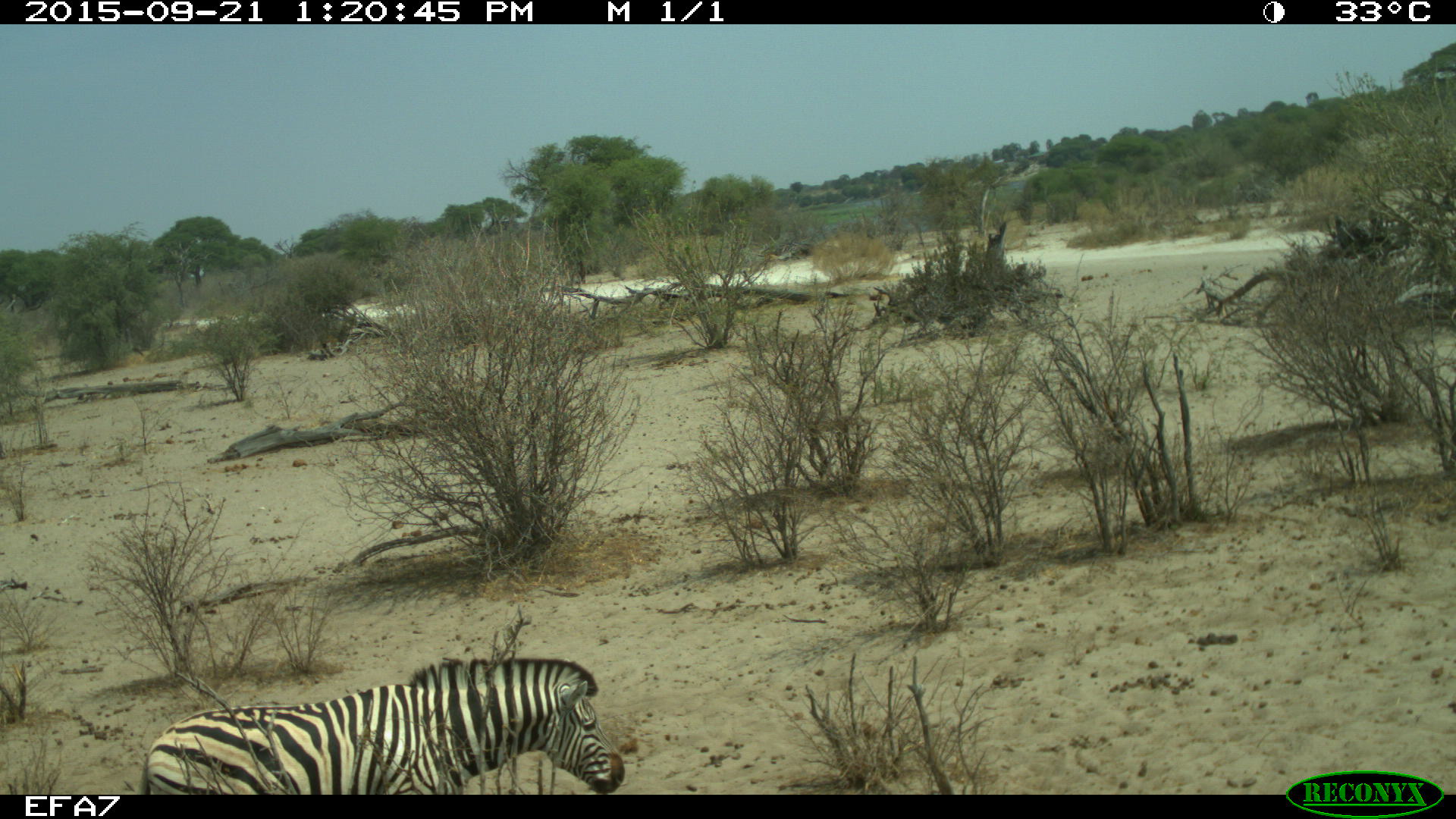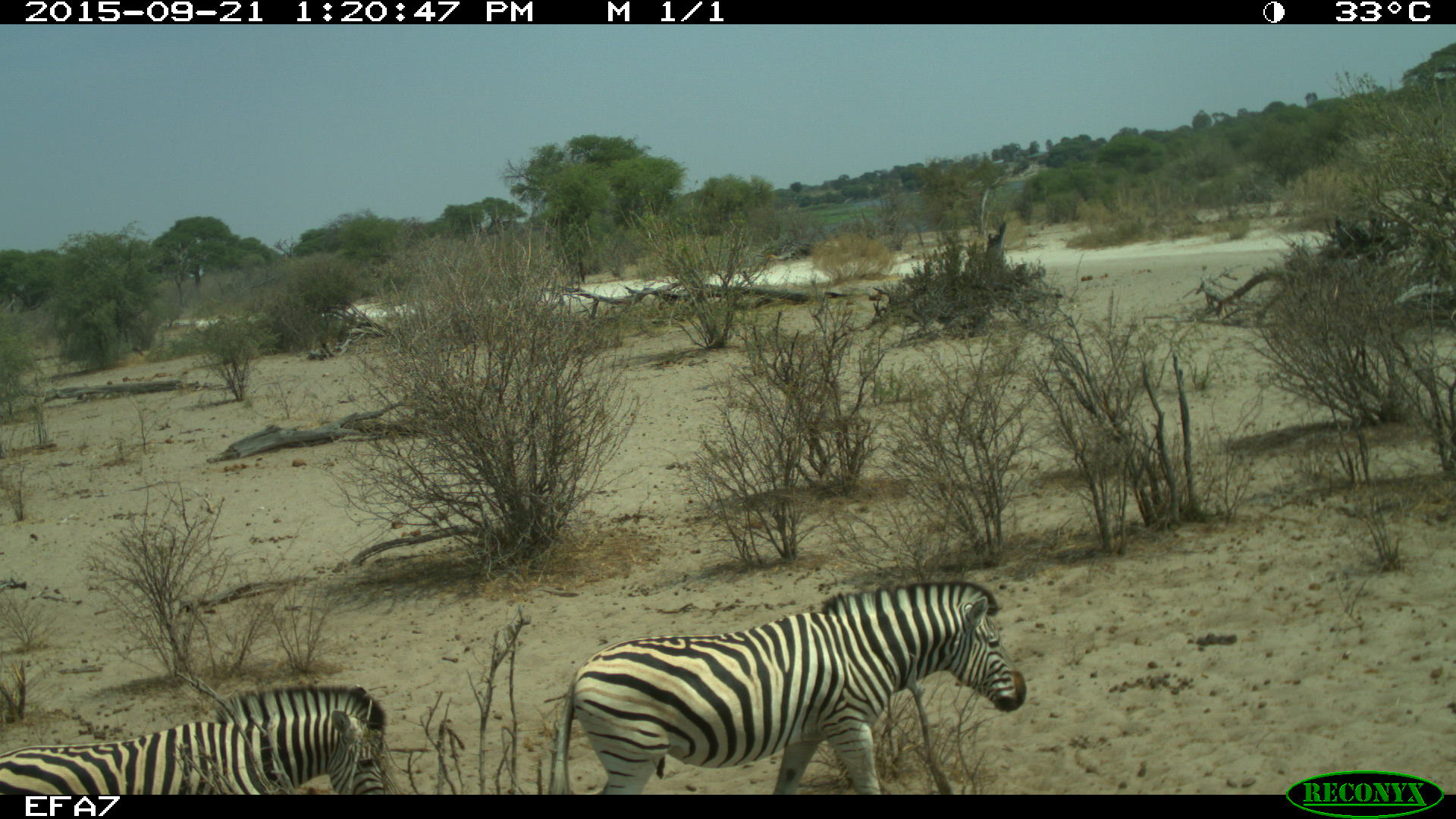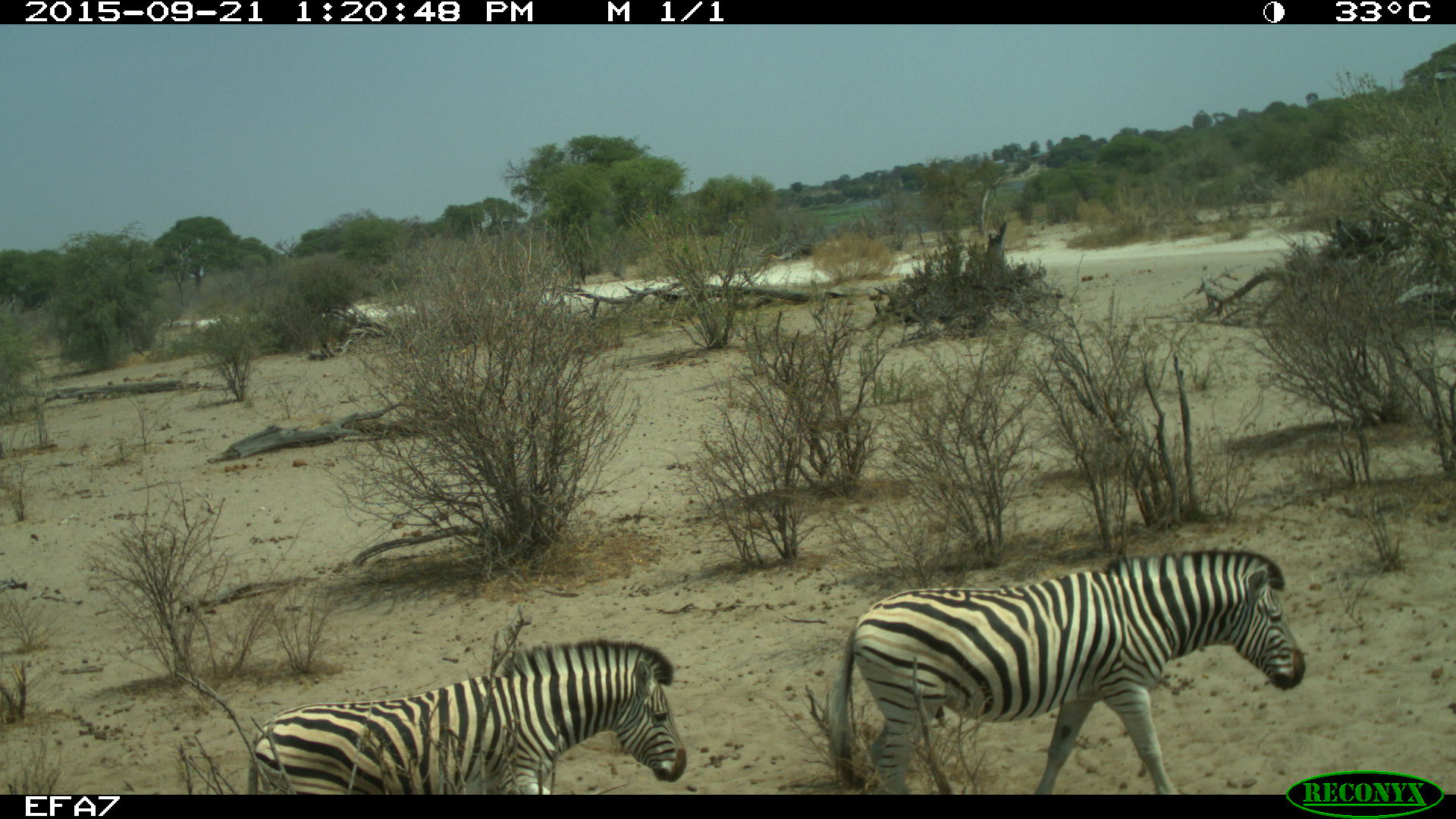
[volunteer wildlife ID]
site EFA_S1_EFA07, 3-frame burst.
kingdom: Animalia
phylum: Chordata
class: Mammalia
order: Perissodactyla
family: Equidae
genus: Equus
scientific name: Equus quagga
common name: plains zebra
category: zebraplains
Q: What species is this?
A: Zebraplains (plains zebra) (Equus quagga).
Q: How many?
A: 2.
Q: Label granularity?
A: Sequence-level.